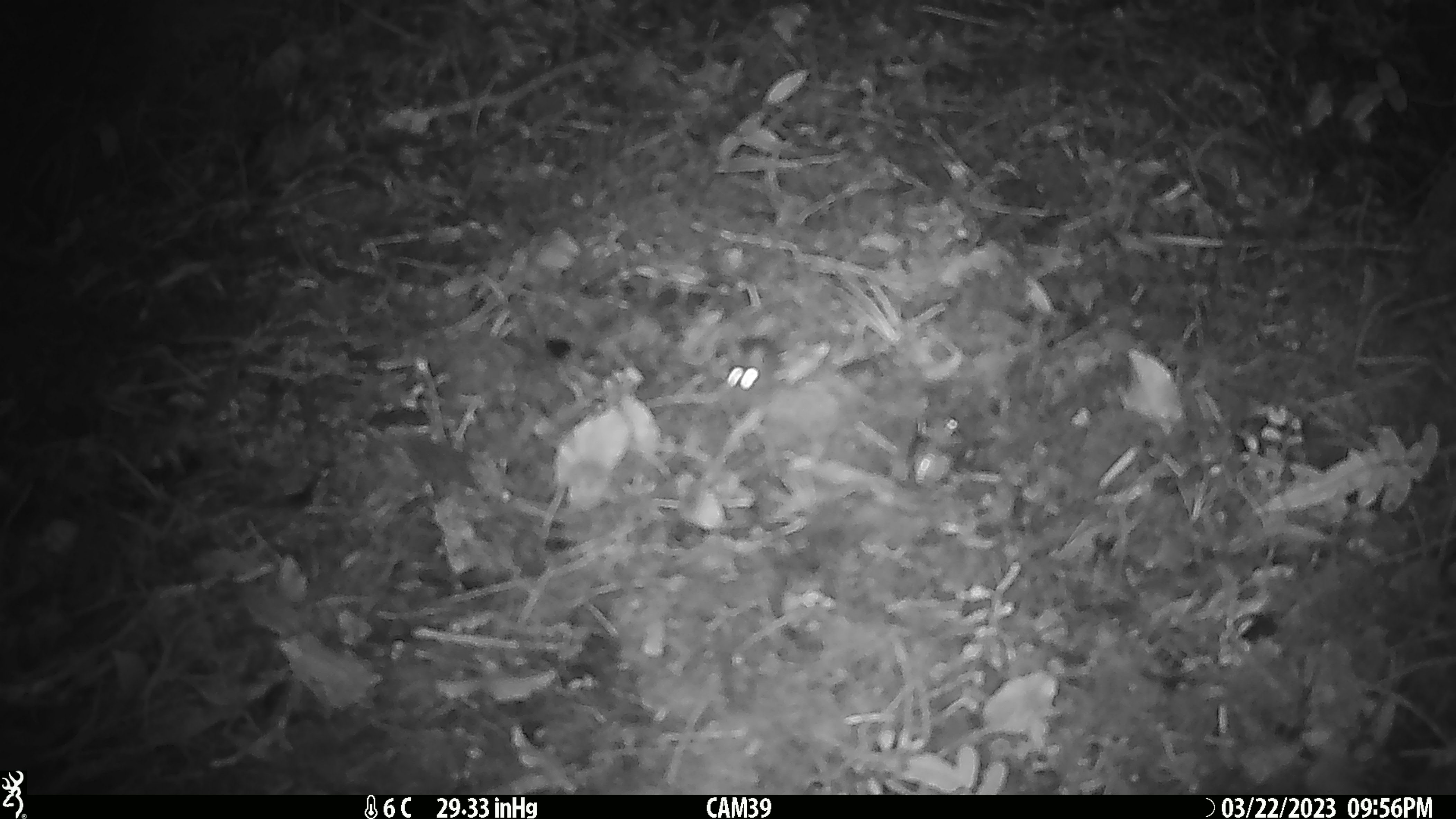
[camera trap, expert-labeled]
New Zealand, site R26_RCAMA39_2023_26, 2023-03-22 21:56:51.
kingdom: Animalia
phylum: Chordata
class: Mammalia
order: Rodentia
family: Muridae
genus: Mus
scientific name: Mus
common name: mouse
Mouse (Mus).